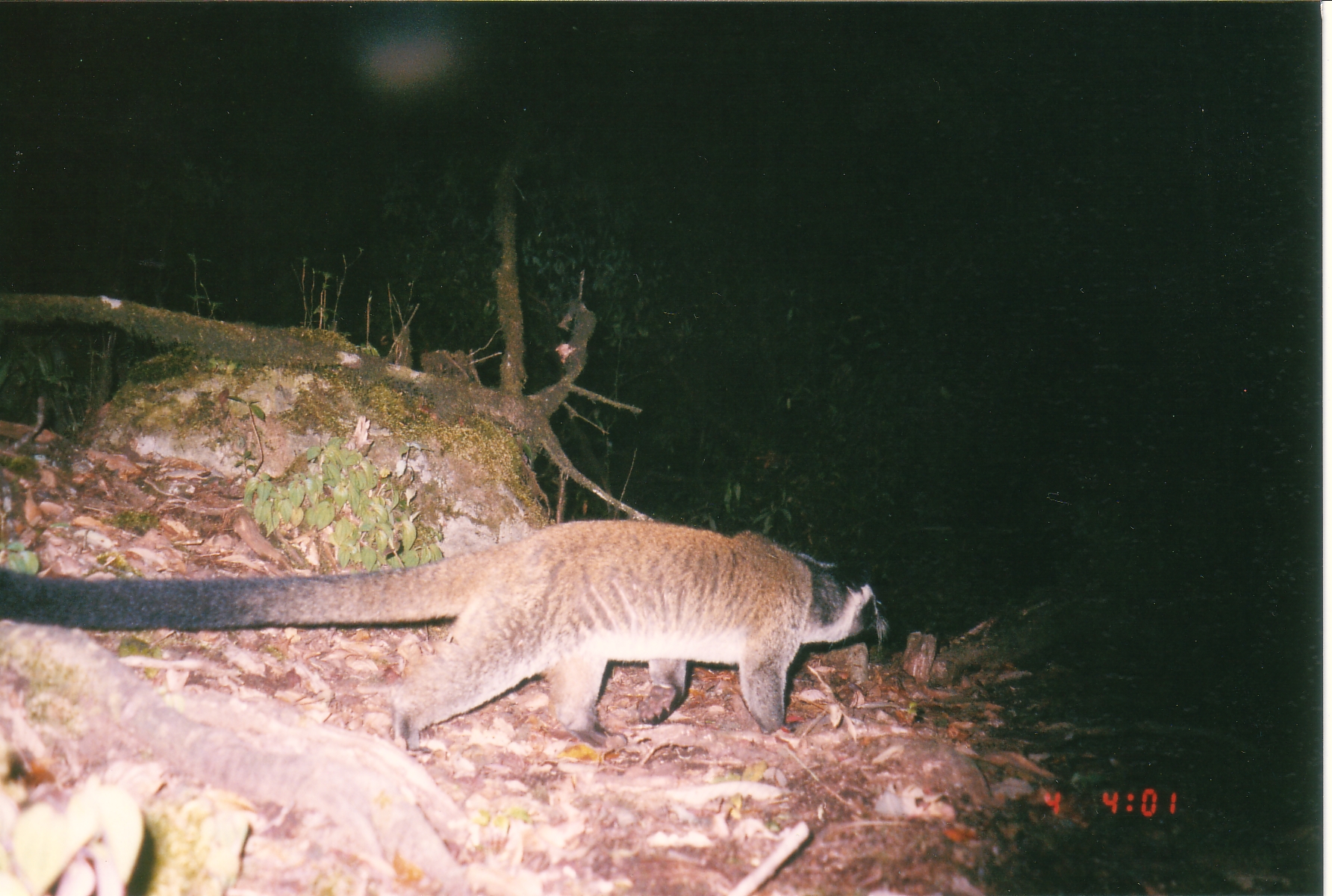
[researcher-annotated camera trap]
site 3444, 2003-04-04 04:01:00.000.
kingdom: Animalia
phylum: Chordata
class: Mammalia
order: Carnivora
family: Viverridae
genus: Paguma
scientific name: Paguma larvata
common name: masked palm civet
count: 1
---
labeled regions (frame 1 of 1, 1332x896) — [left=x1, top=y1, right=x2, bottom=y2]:
paguma larvata: [left=0, top=515, right=886, bottom=749]